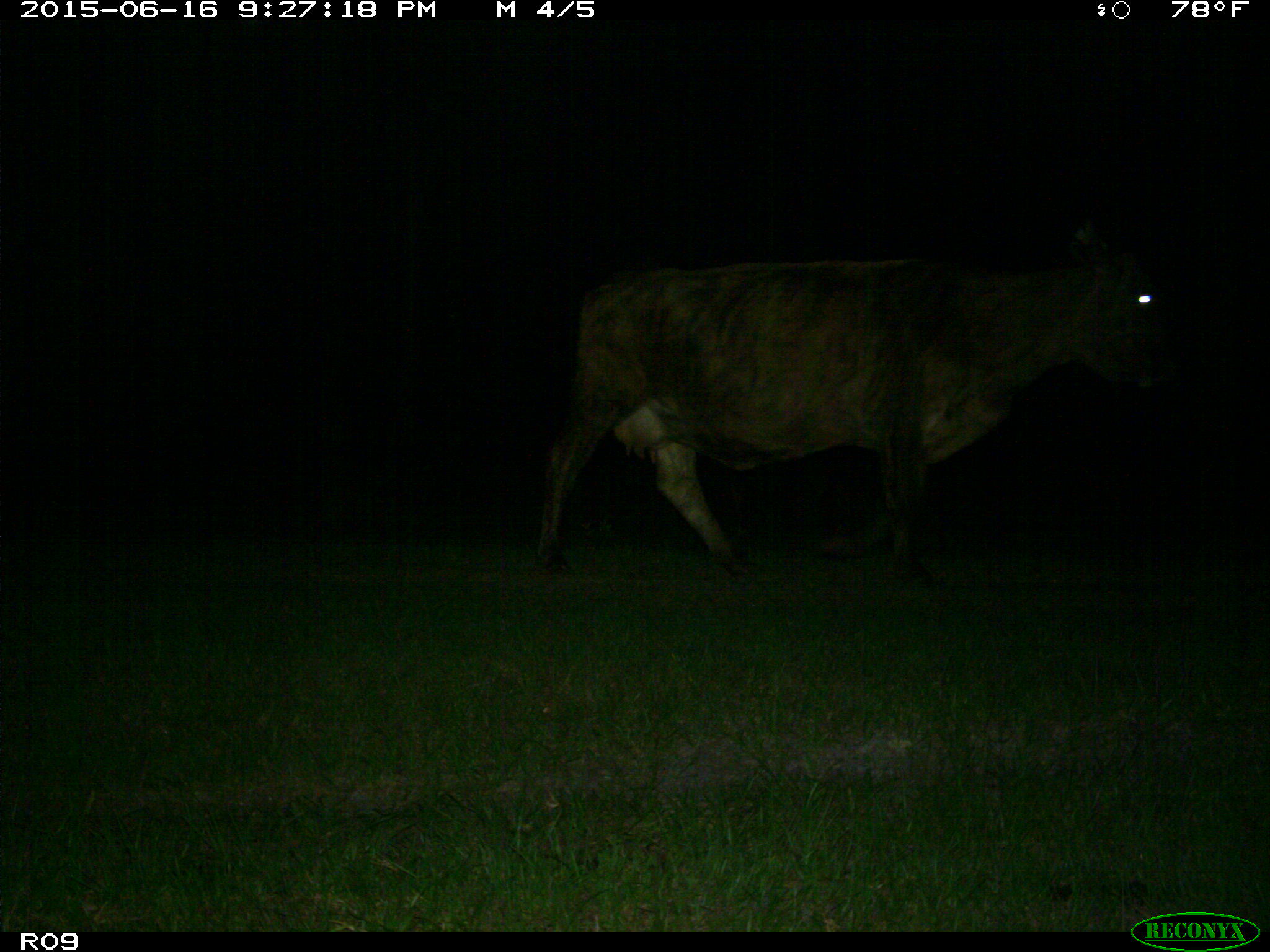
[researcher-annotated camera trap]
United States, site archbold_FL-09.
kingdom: Animalia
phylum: Chordata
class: Mammalia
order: Artiodactyla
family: Bovidae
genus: Bos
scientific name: Bos taurus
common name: domestic cow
Bos taurus (domestic cow).